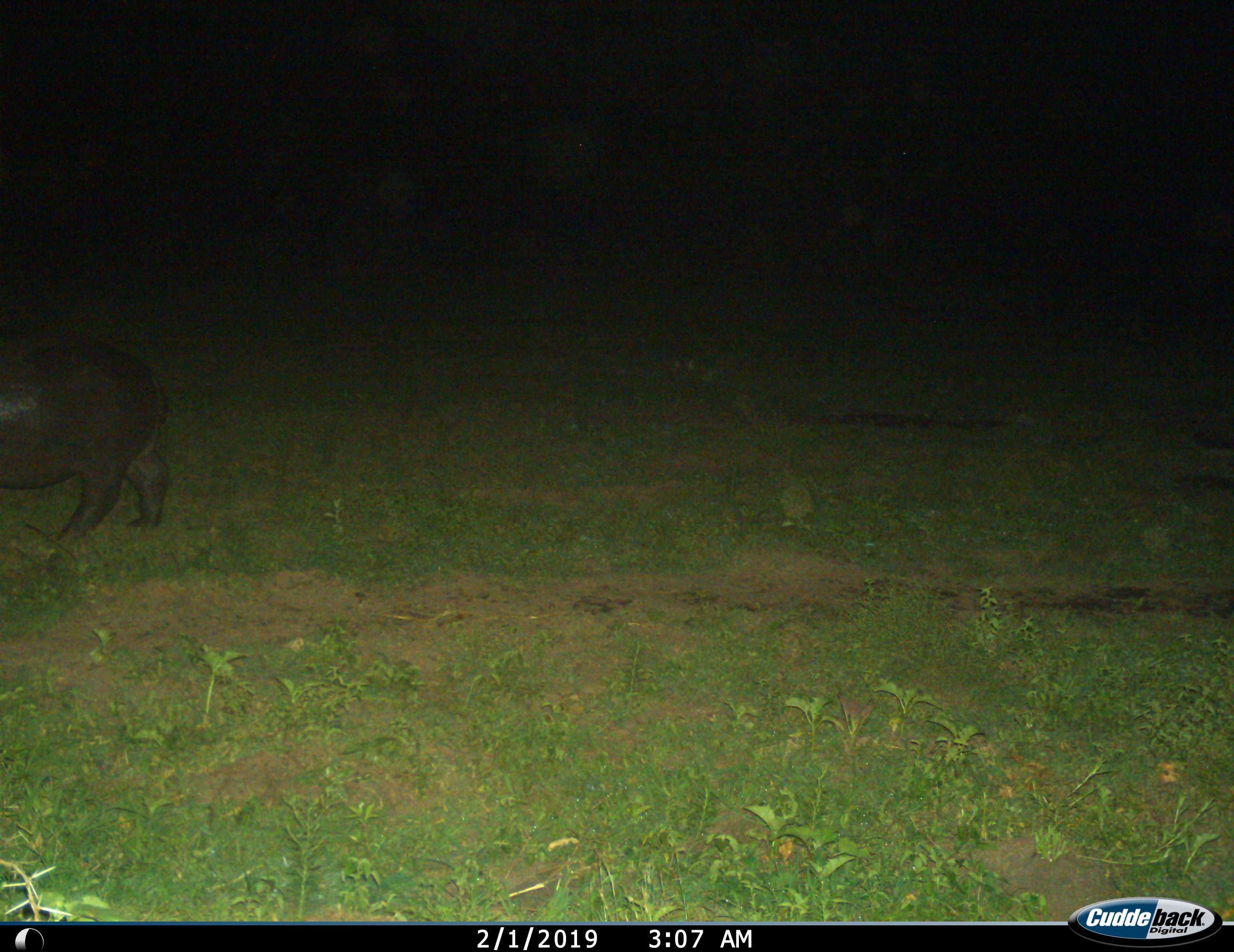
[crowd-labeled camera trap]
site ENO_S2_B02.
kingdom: Animalia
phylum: Chordata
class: Mammalia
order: Artiodactyla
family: Hippopotamidae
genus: Hippopotamus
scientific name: Hippopotamus amphibius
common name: hippopotamus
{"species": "hippopotamus (Hippopotamus amphibius)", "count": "1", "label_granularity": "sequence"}